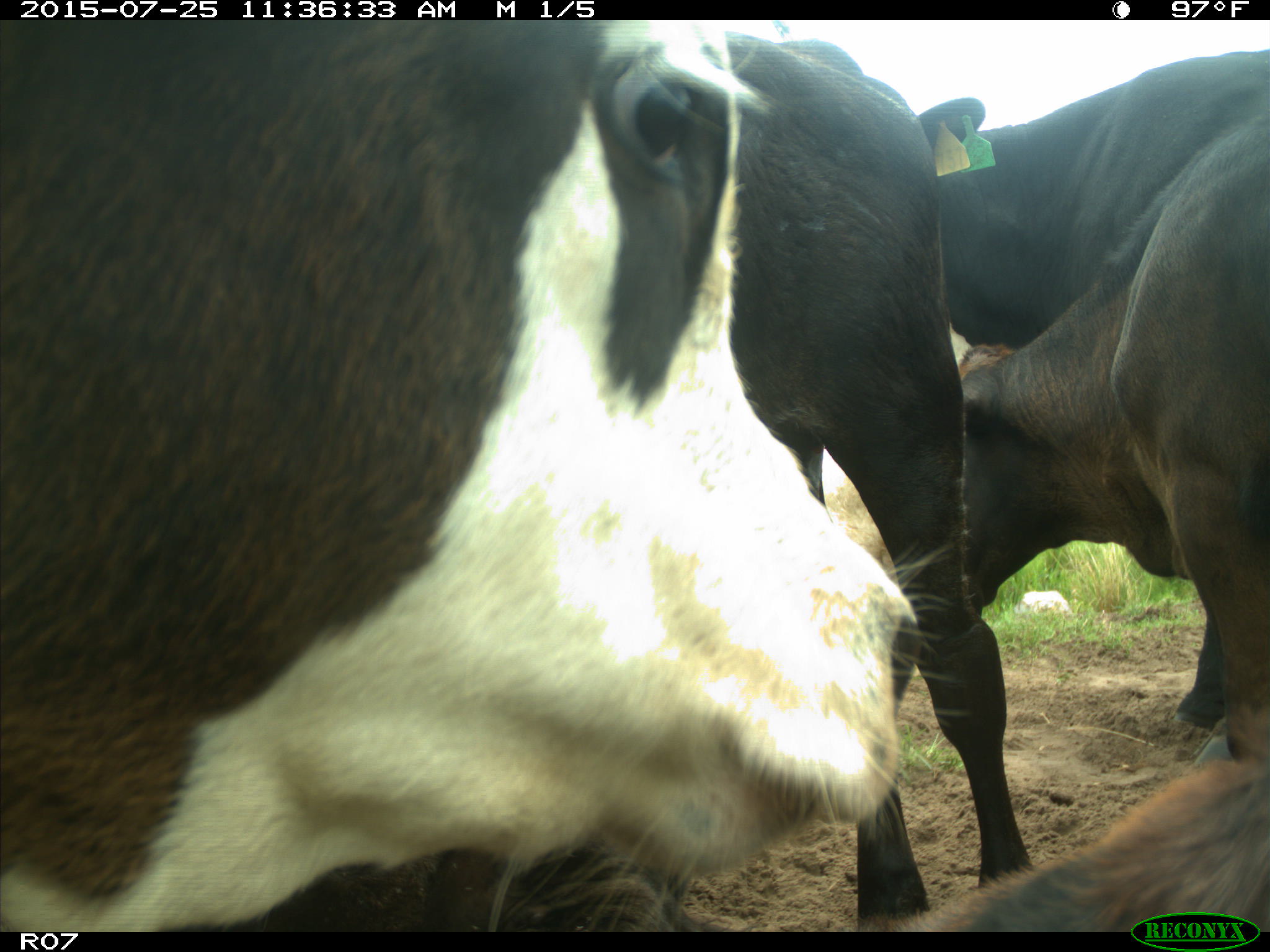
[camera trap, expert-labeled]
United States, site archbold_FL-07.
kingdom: Animalia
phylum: Chordata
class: Mammalia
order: Artiodactyla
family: Bovidae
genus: Bos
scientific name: Bos taurus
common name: domestic cow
Bos taurus (domestic cow).